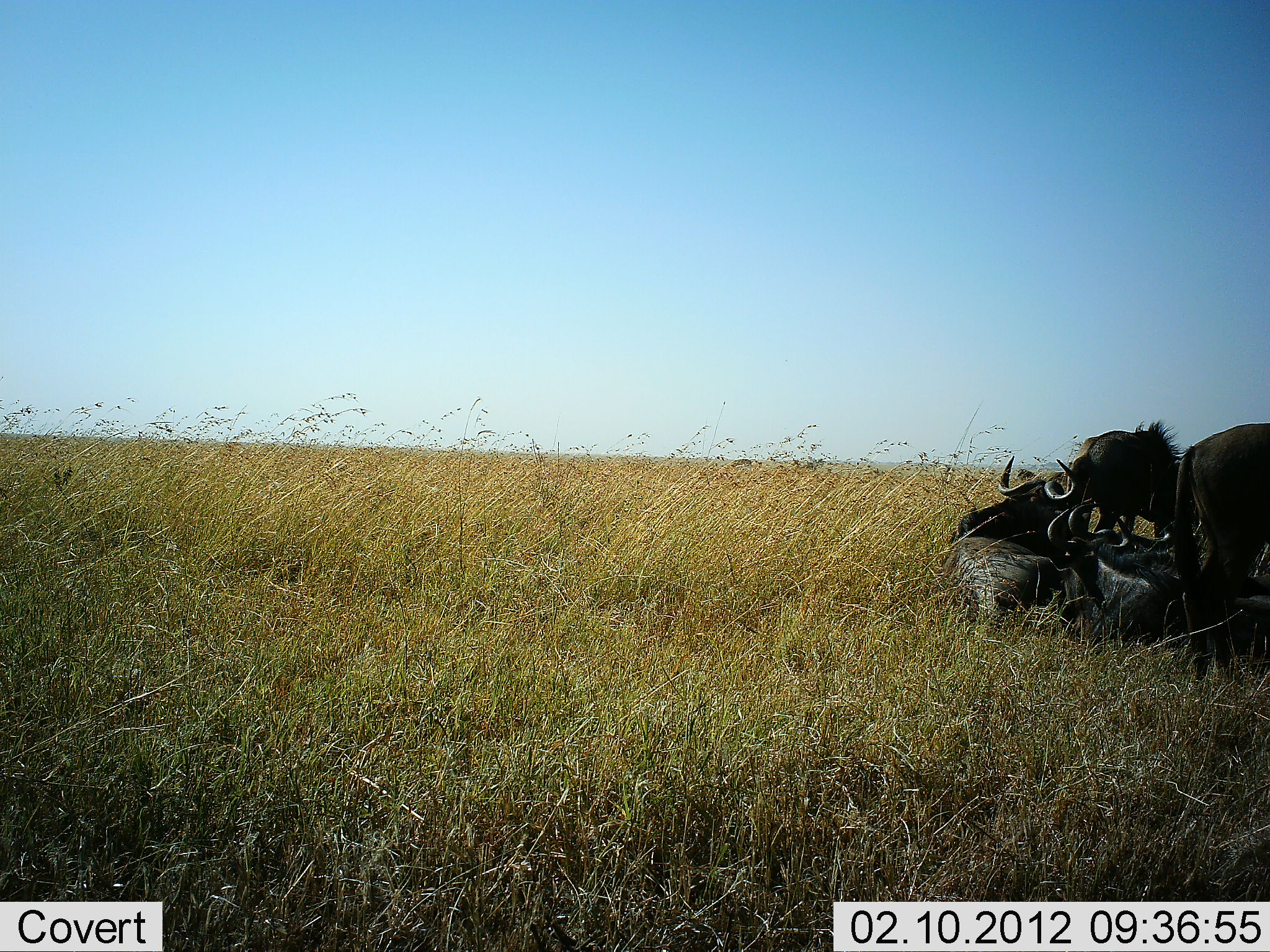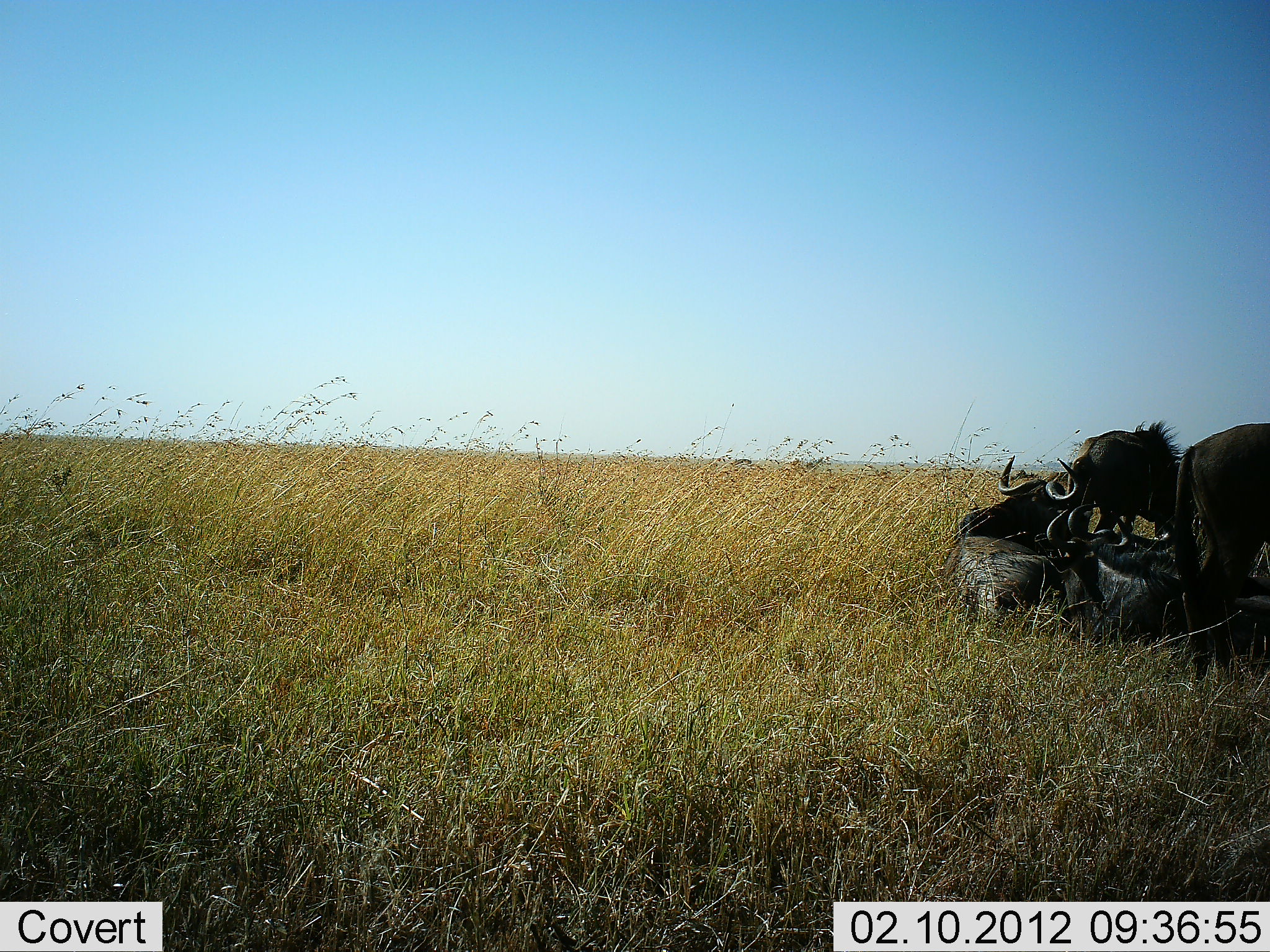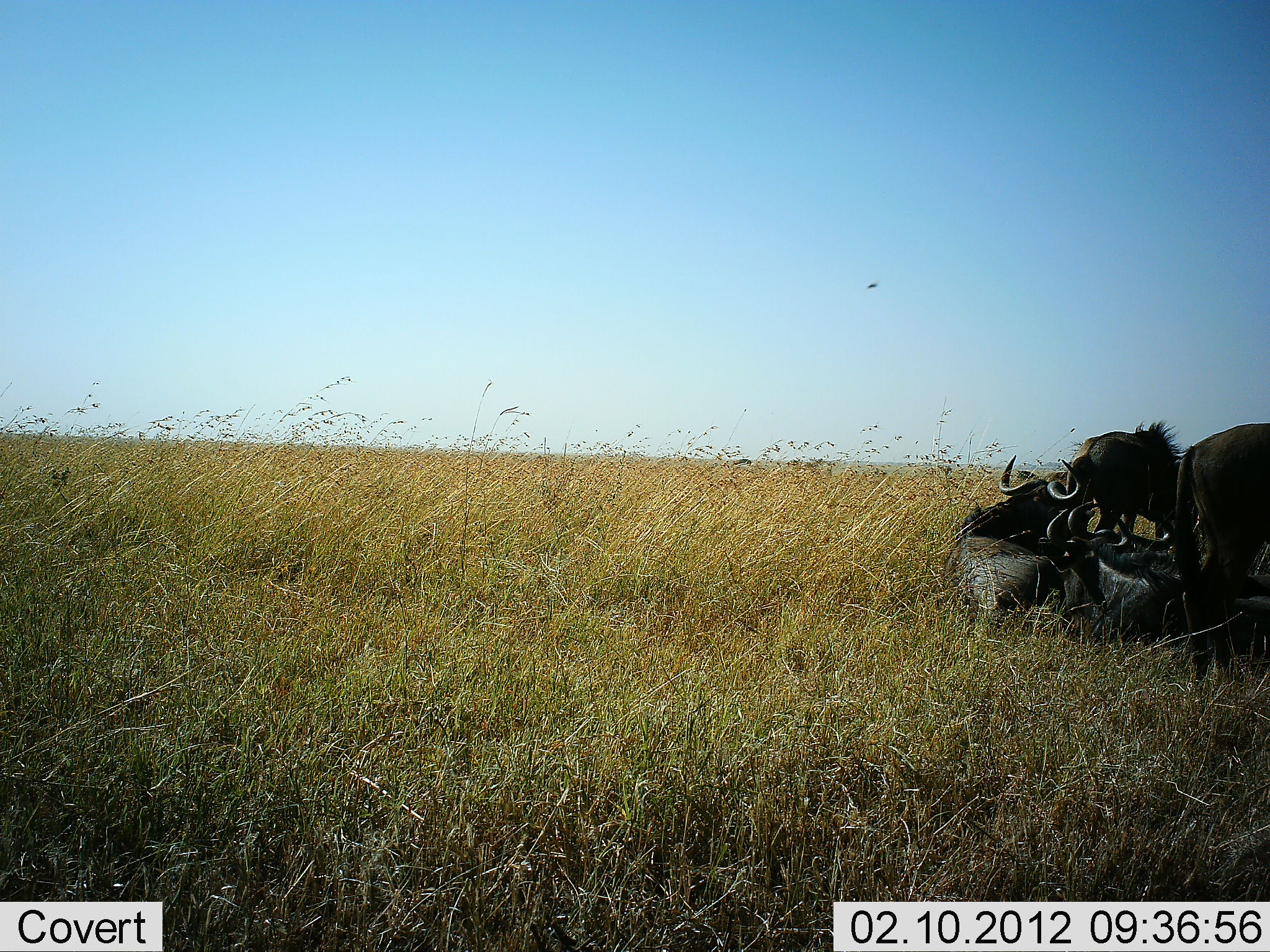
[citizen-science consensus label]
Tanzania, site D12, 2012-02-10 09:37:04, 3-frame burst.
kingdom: Animalia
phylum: Chordata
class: Mammalia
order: Artiodactyla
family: Bovidae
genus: Connochaetes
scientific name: Connochaetes taurinus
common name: blue wildebeest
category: wildebeest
Wildebeest (blue wildebeest) (Connochaetes taurinus), count 5. Behavior (volunteer vote fractions): standing 79%, resting 100%, moving 0%, interacting 4%. Young present (vote fraction): 0%. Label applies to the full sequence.